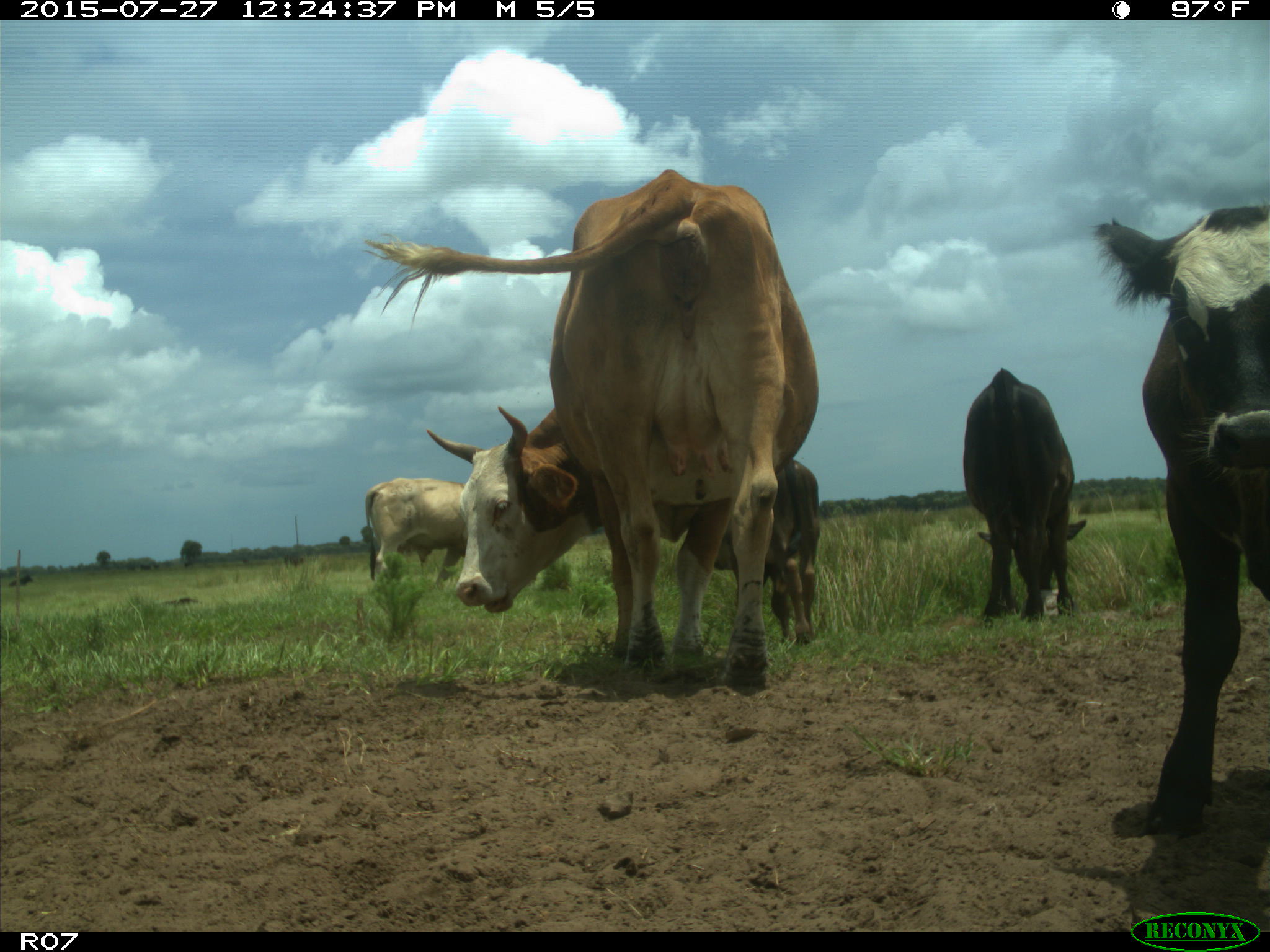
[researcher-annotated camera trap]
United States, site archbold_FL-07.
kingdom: Animalia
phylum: Chordata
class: Mammalia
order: Artiodactyla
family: Bovidae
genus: Bos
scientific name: Bos taurus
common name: domestic cow